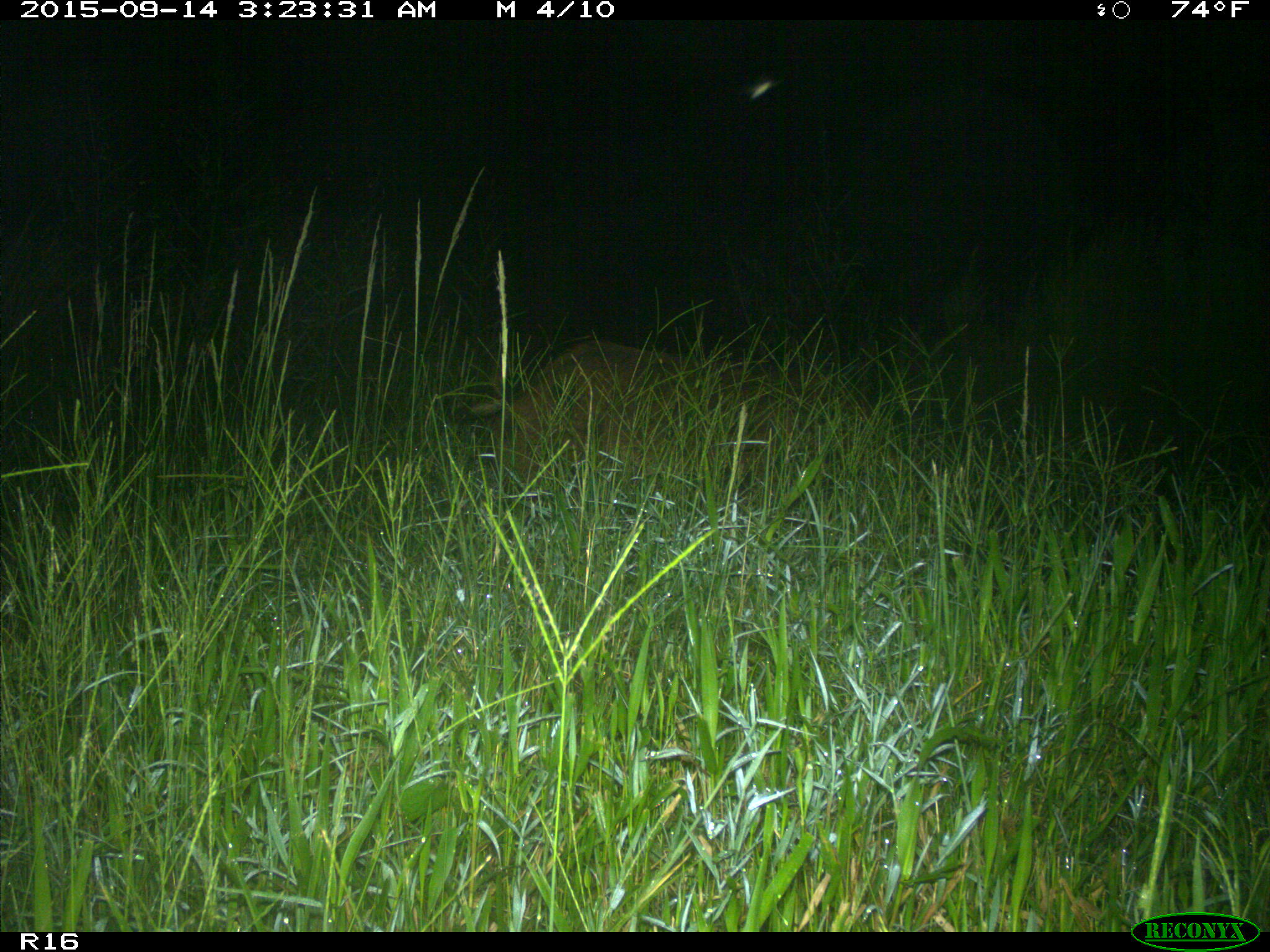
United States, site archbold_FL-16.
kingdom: Animalia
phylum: Chordata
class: Mammalia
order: Artiodactyla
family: Suidae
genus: Sus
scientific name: Sus scrofa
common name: wild boar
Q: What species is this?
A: Sus scrofa (wild boar).